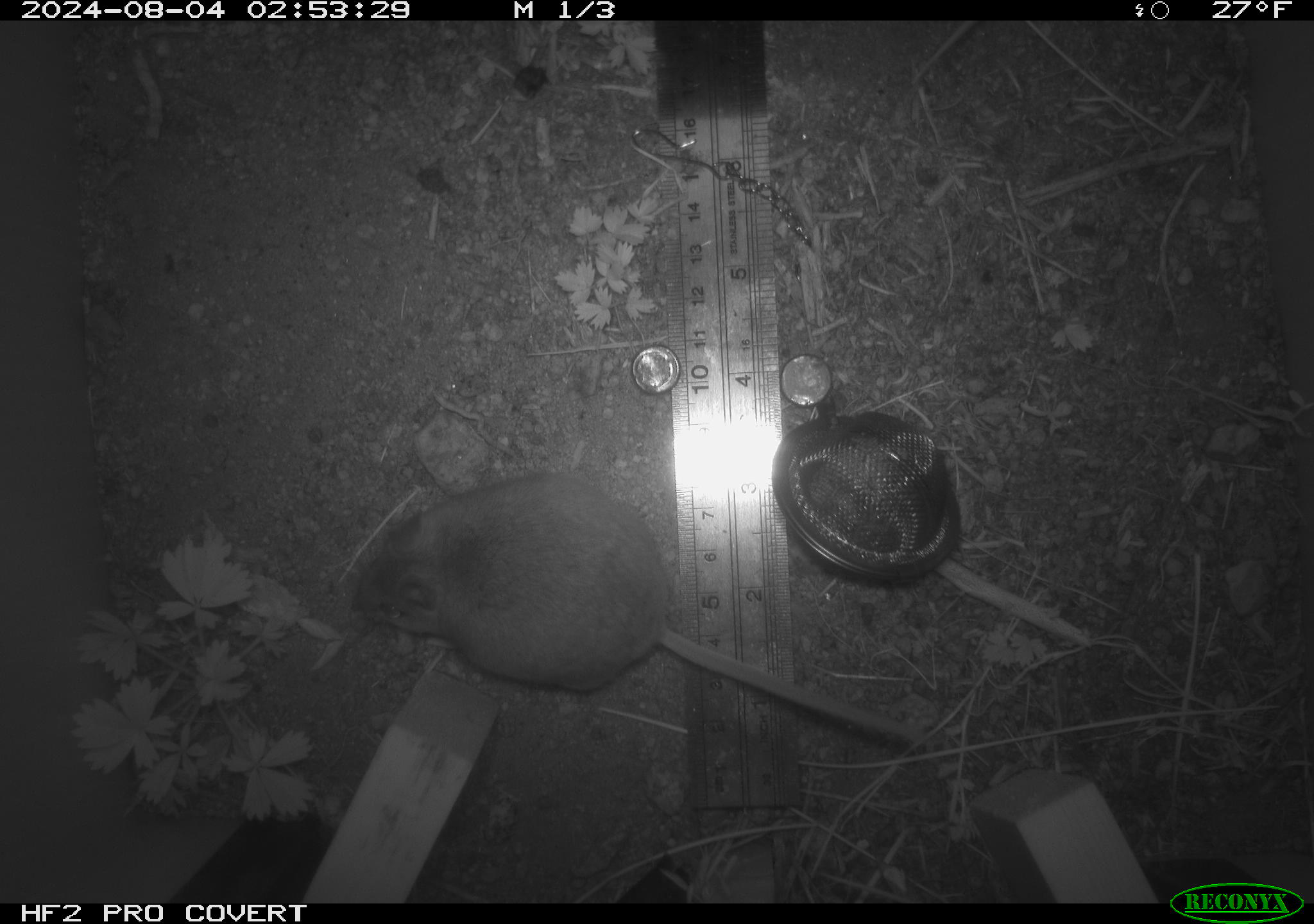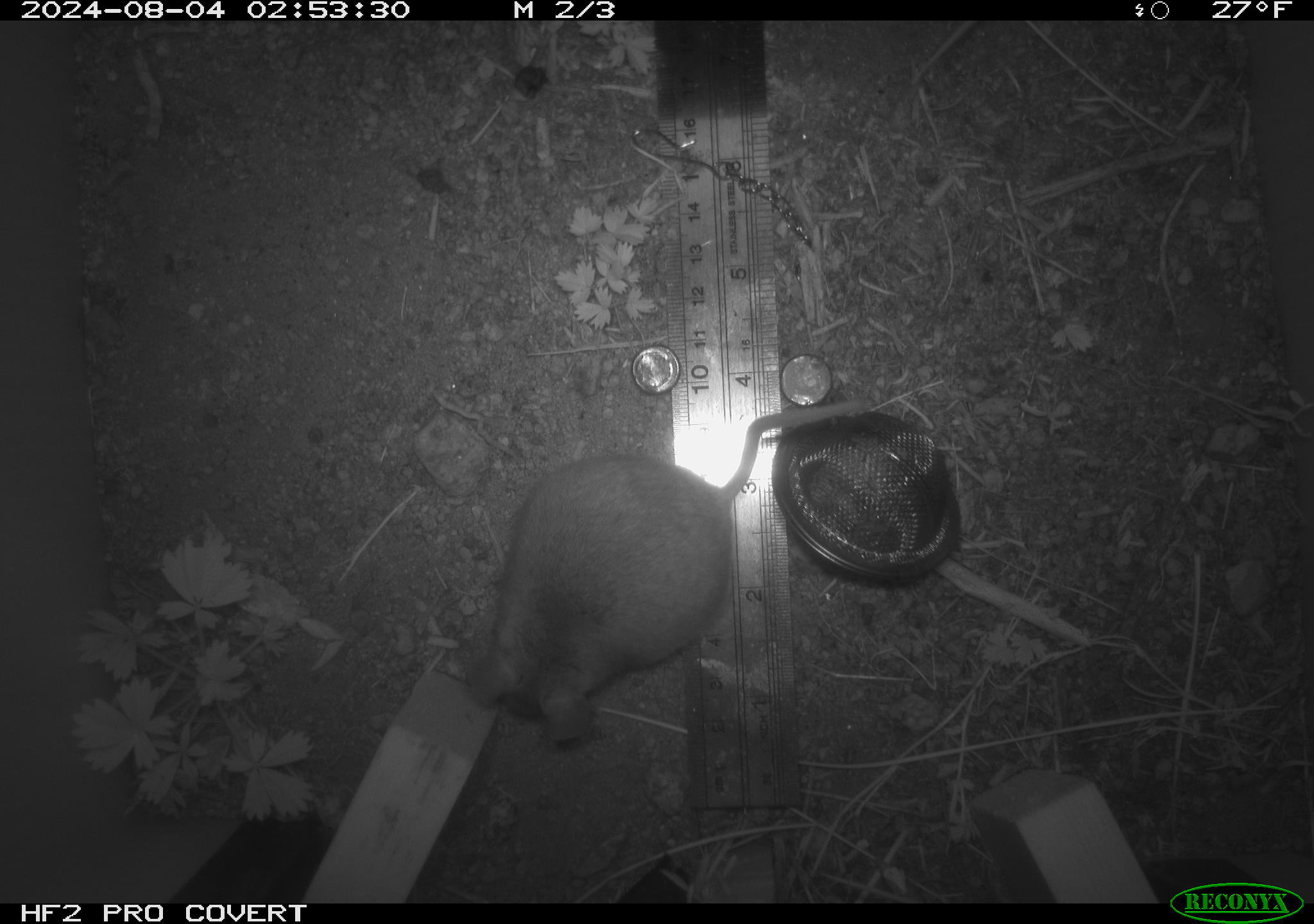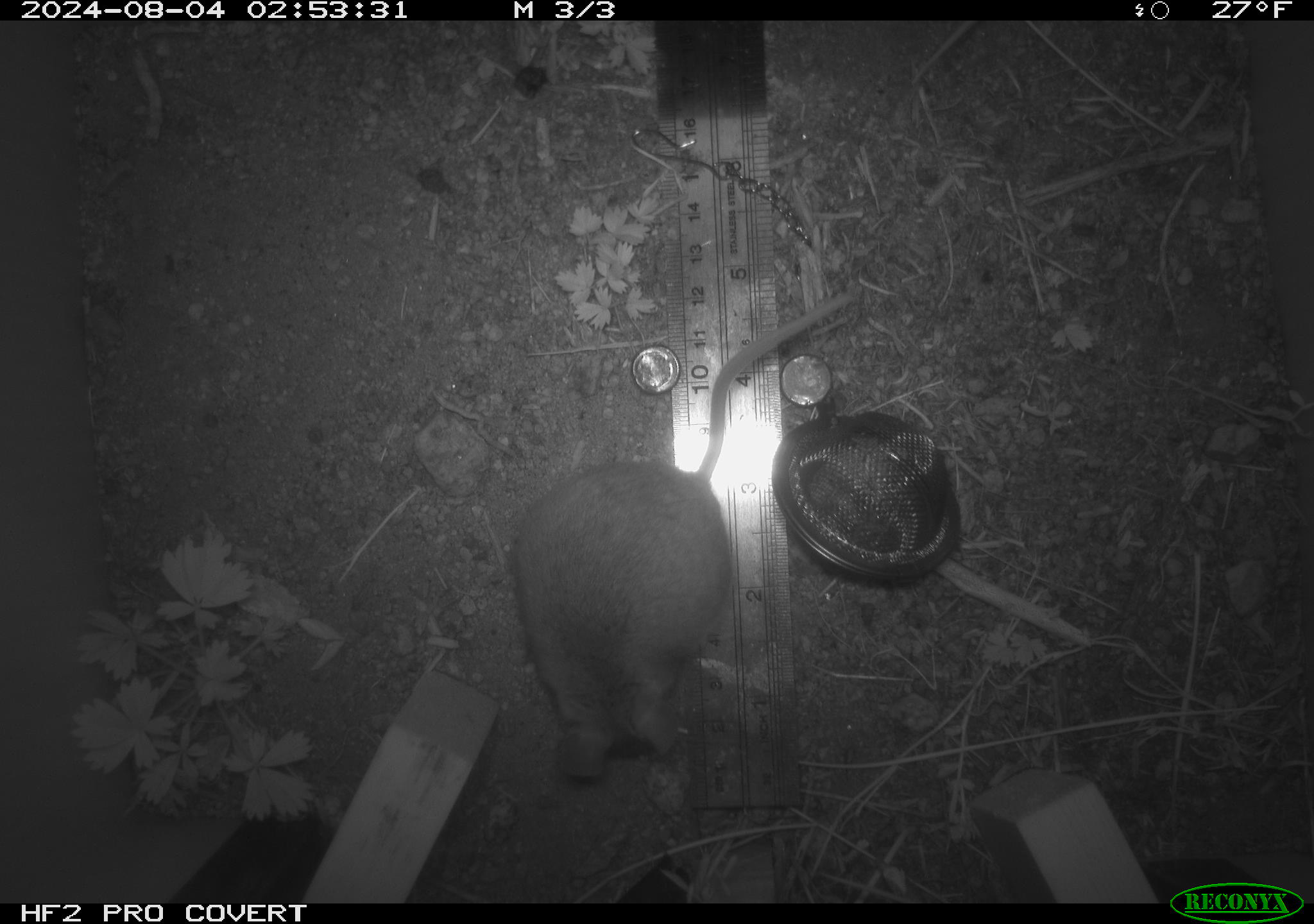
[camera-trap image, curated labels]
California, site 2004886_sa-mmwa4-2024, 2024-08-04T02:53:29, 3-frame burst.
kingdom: Animalia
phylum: Chordata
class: Mammalia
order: Rodentia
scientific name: Rodentia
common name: mouse species